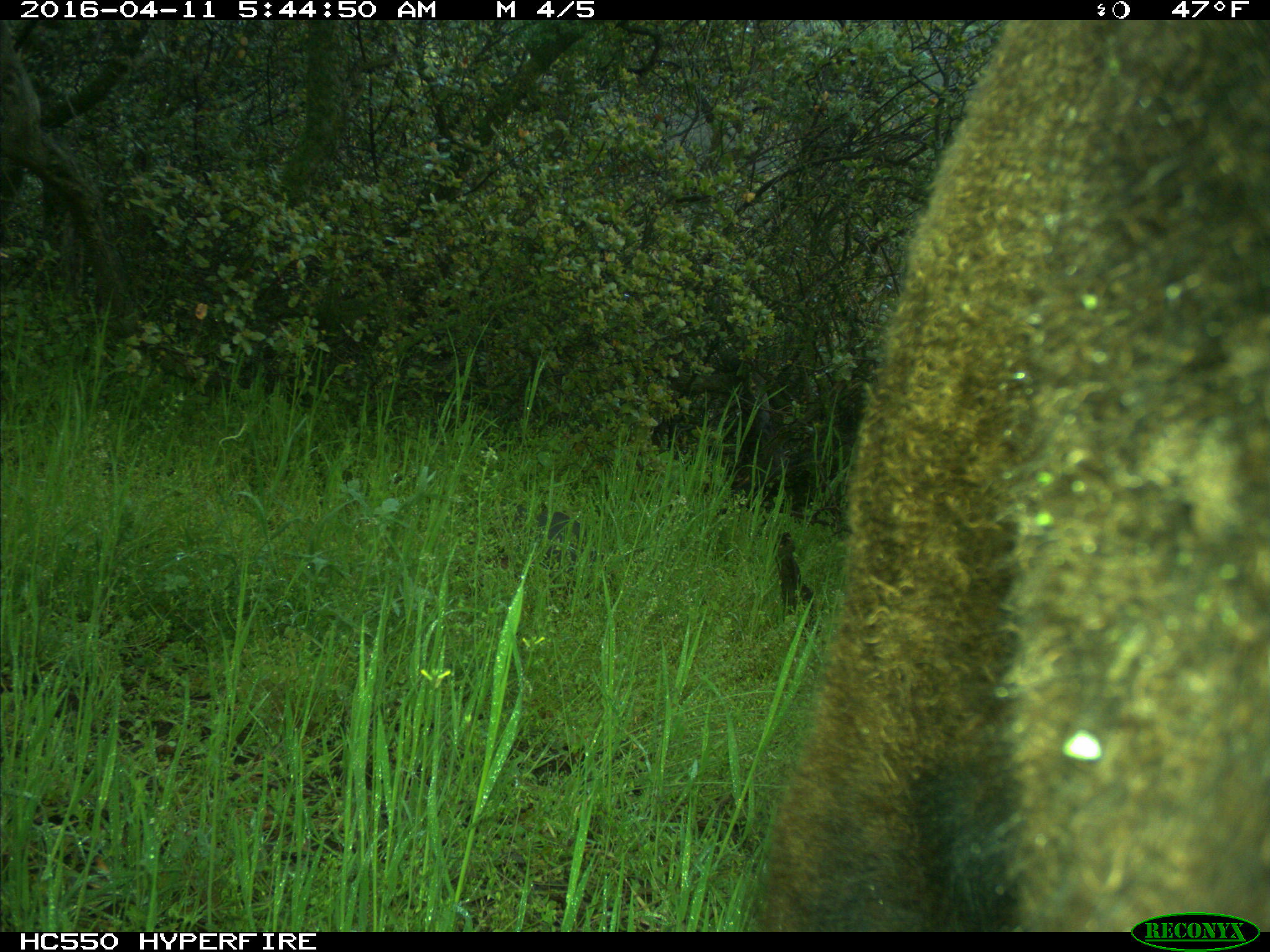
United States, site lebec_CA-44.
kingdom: Animalia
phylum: Chordata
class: Mammalia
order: Artiodactyla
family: Bovidae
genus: Bos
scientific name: Bos taurus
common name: domestic cow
Bos taurus (domestic cow).